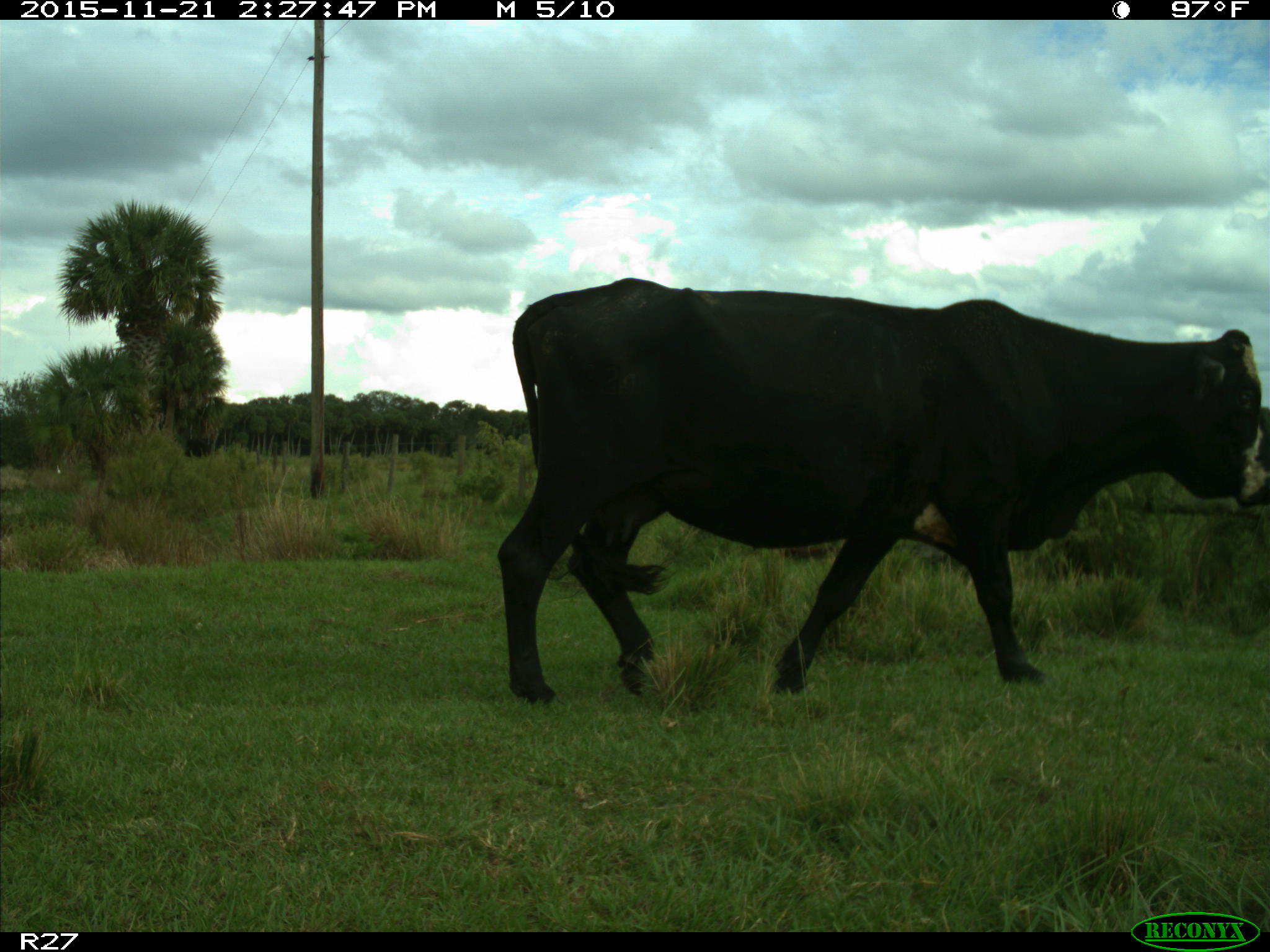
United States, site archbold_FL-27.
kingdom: Animalia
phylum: Chordata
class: Mammalia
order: Artiodactyla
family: Bovidae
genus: Bos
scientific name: Bos taurus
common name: domestic cow